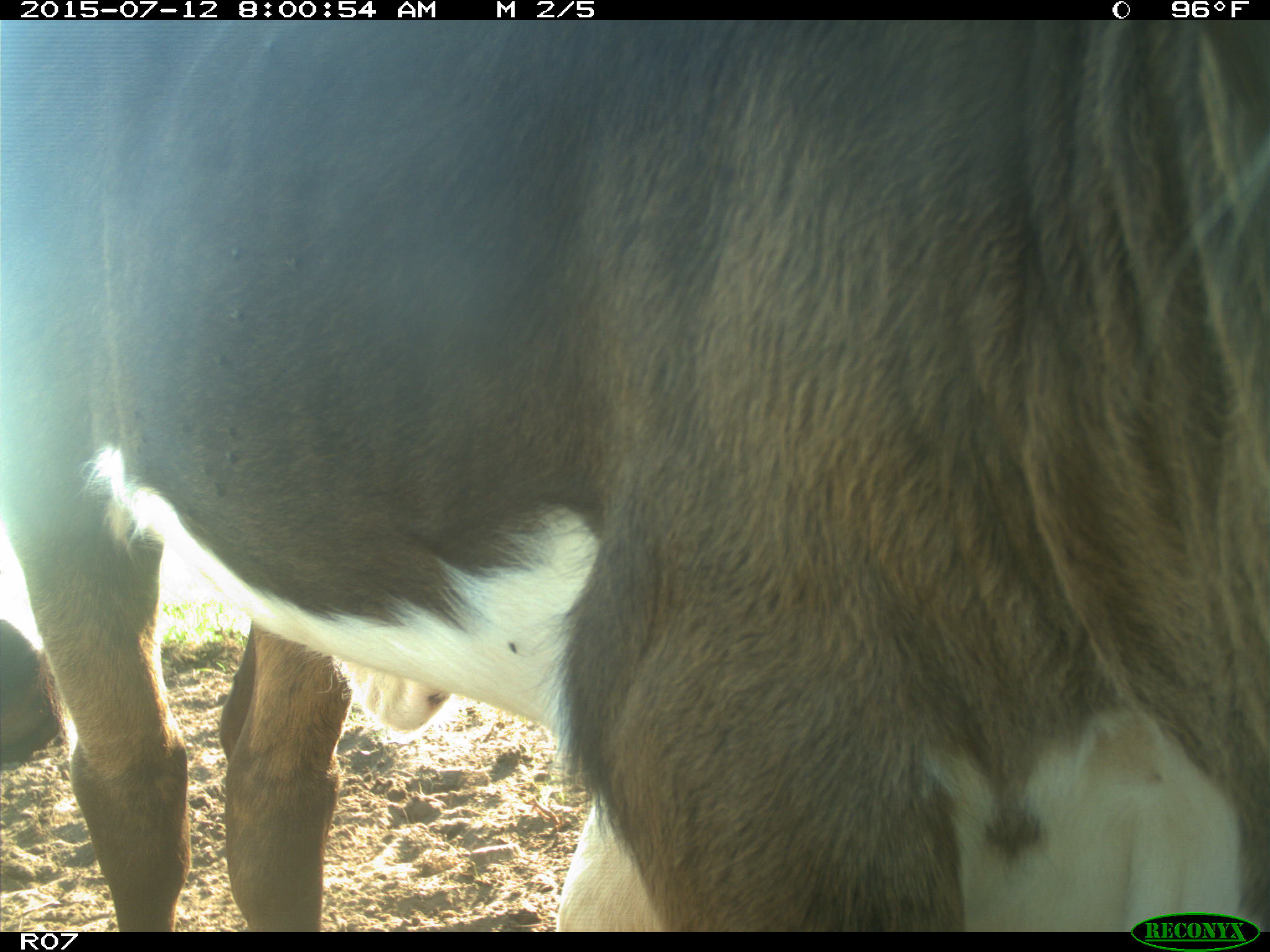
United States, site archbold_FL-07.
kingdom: Animalia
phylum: Chordata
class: Mammalia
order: Artiodactyla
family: Bovidae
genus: Bos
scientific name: Bos taurus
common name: domestic cow